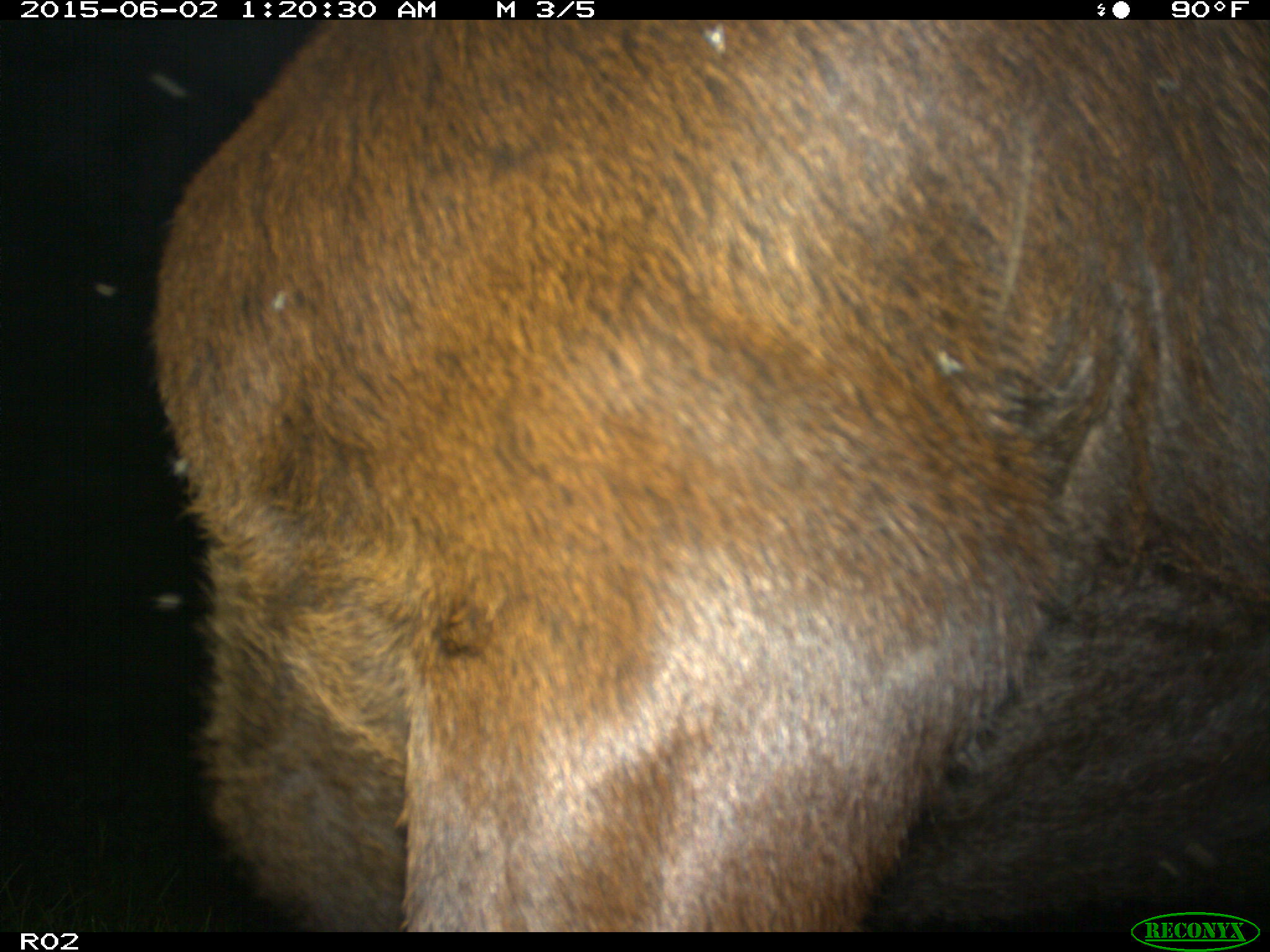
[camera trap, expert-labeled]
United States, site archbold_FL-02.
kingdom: Animalia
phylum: Chordata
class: Mammalia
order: Artiodactyla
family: Bovidae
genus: Bos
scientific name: Bos taurus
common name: domestic cow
Bos taurus (domestic cow).